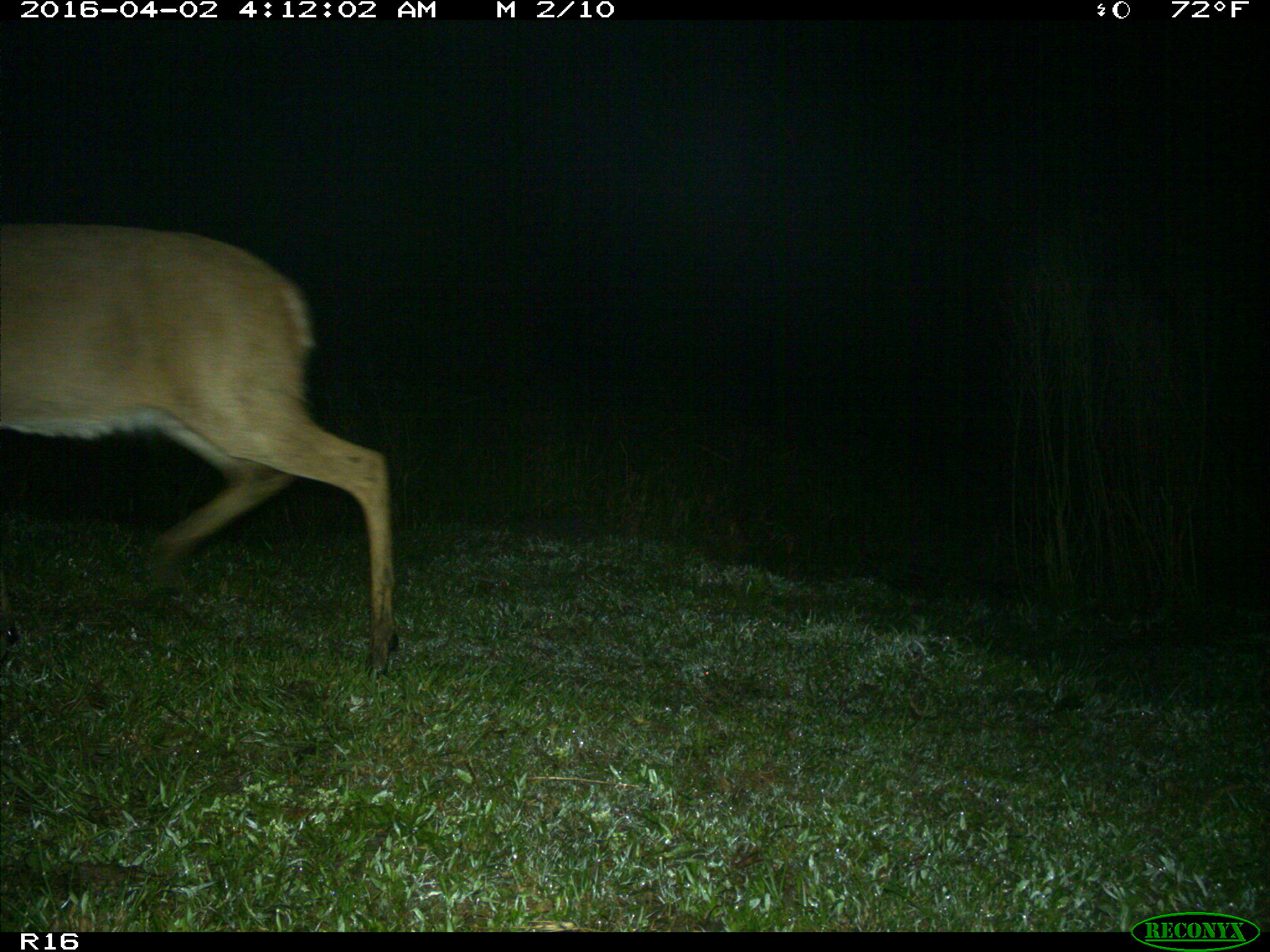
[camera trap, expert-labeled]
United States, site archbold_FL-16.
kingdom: Animalia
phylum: Chordata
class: Mammalia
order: Artiodactyla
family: Cervidae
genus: Odocoileus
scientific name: Odocoileus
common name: deer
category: unidentified deer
Unidentified deer (deer) (Odocoileus).